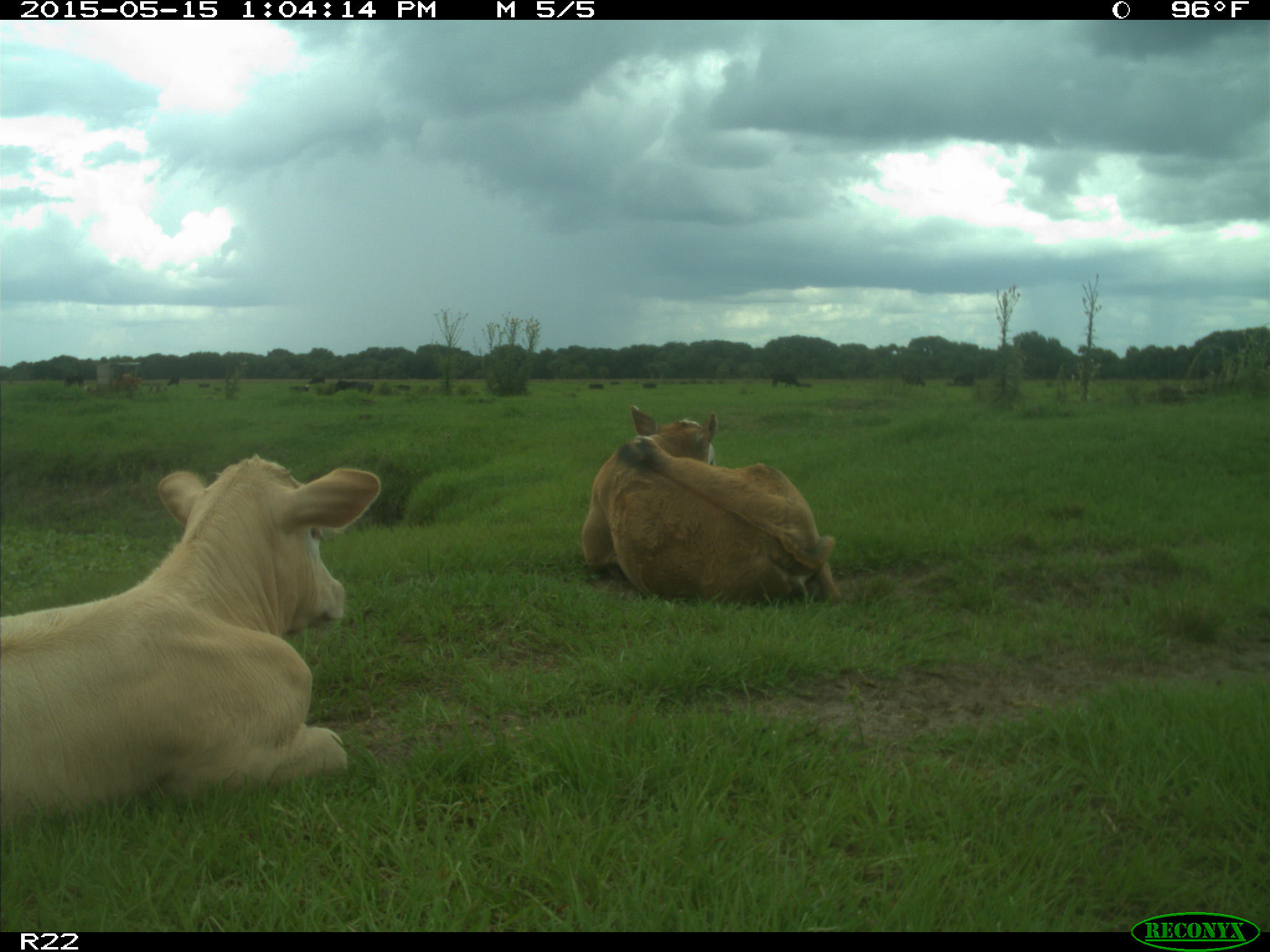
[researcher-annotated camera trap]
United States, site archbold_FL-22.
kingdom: Animalia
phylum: Chordata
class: Mammalia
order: Artiodactyla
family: Bovidae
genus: Bos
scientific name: Bos taurus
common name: domestic cow